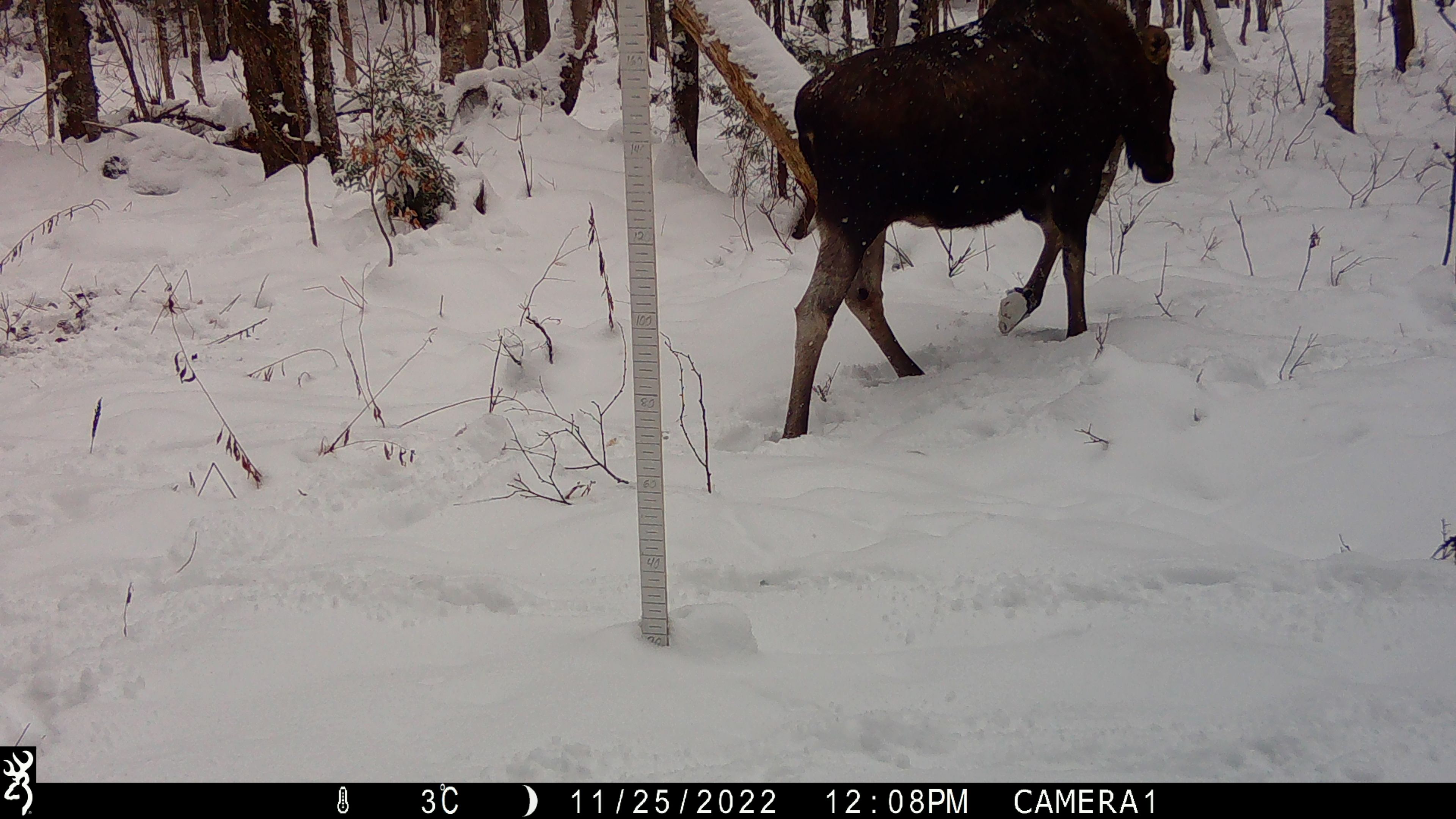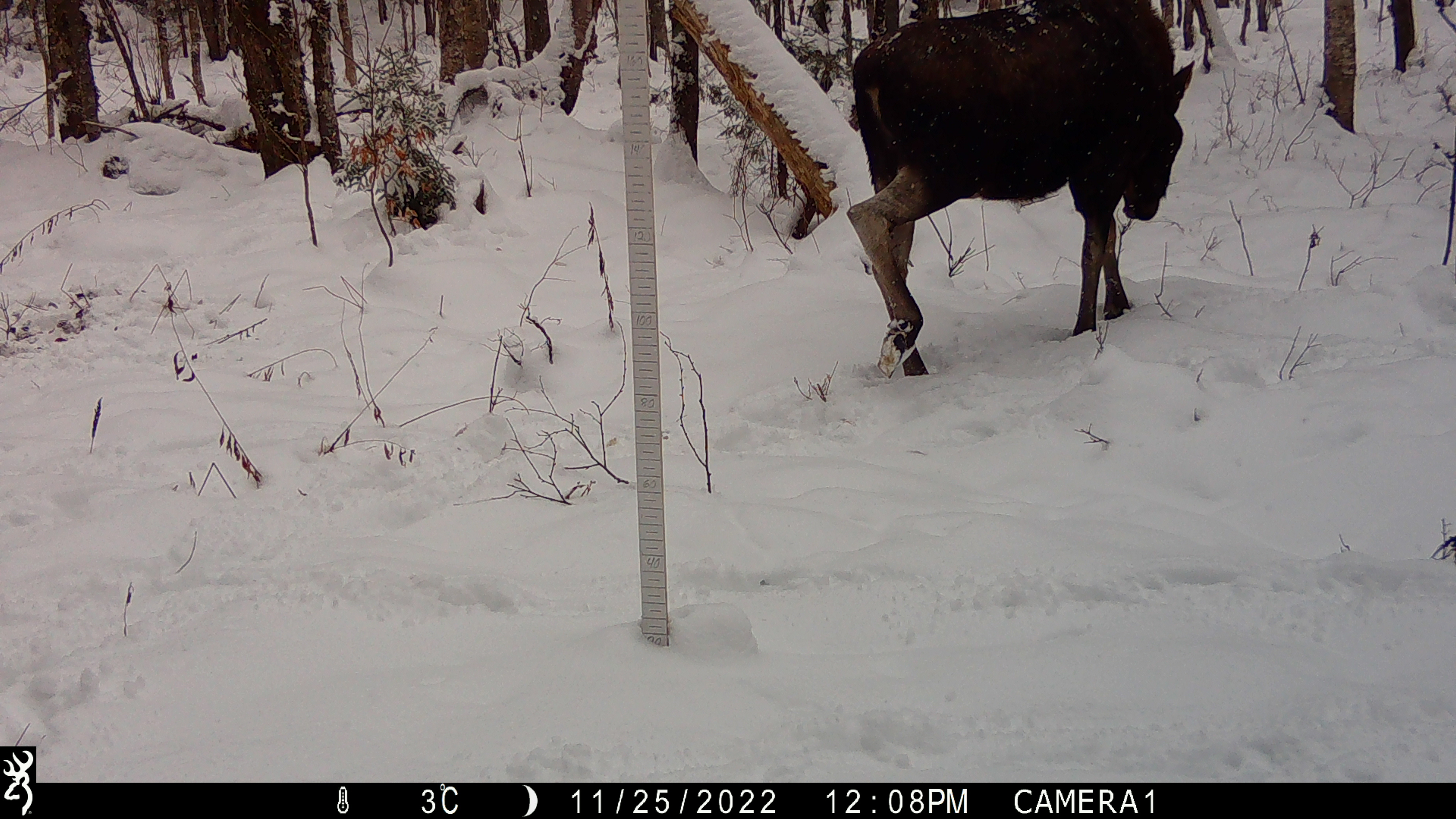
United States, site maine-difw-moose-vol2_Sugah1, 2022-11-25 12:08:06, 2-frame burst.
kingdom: Animalia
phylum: Chordata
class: Mammalia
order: Artiodactyla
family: Cervidae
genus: Alces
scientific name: Alces alces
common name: moose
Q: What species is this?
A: Moose (Alces alces).